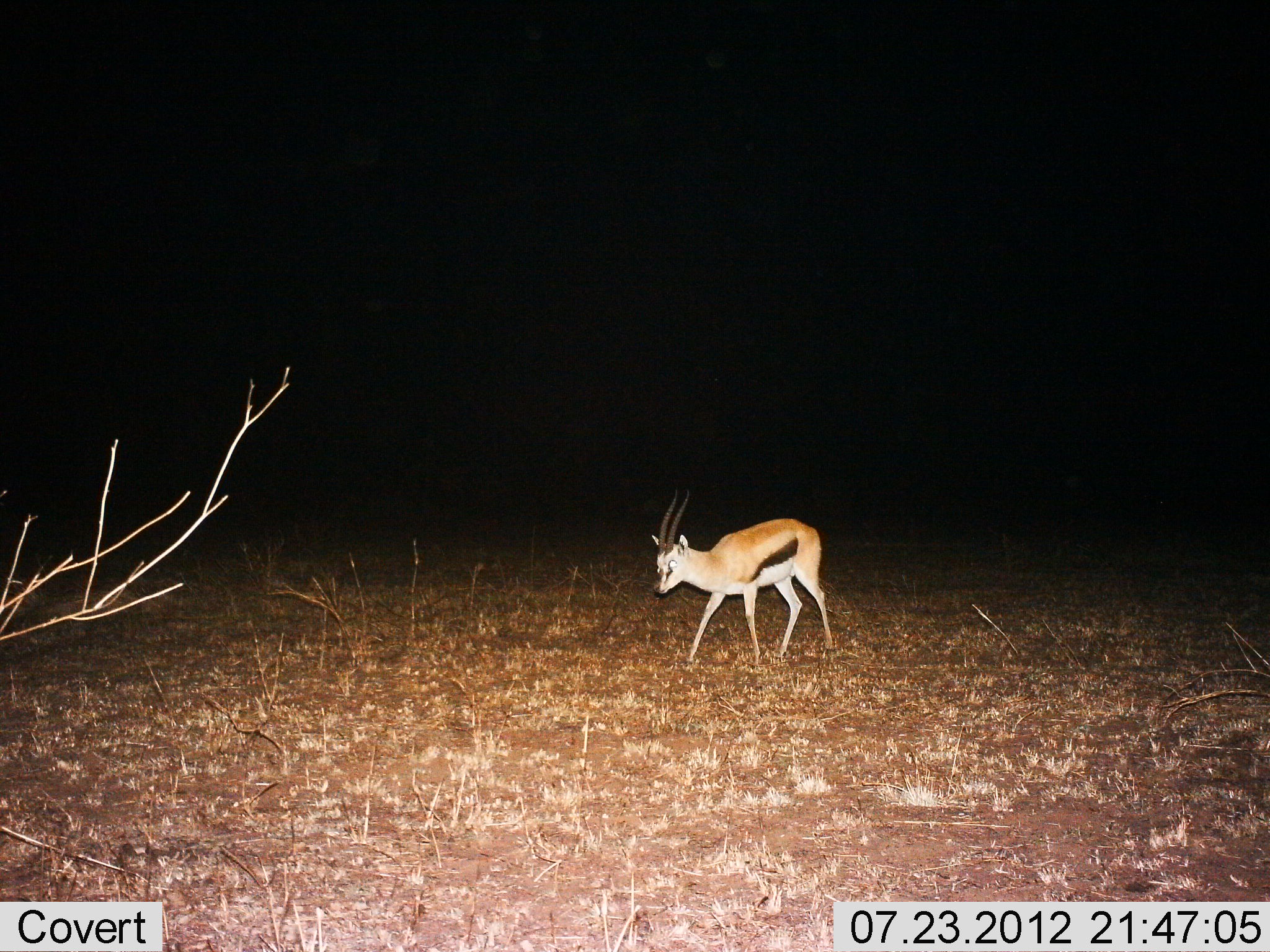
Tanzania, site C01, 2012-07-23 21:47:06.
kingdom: Animalia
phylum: Chordata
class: Mammalia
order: Artiodactyla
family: Bovidae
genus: Eudorcas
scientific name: Eudorcas thomsonii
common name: thomson's gazelle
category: gazellethomsons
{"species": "gazellethomsons (thomson's gazelle) (Eudorcas thomsonii)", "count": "1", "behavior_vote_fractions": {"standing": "60%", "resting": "0%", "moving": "40%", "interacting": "0%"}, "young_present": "0%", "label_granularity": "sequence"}